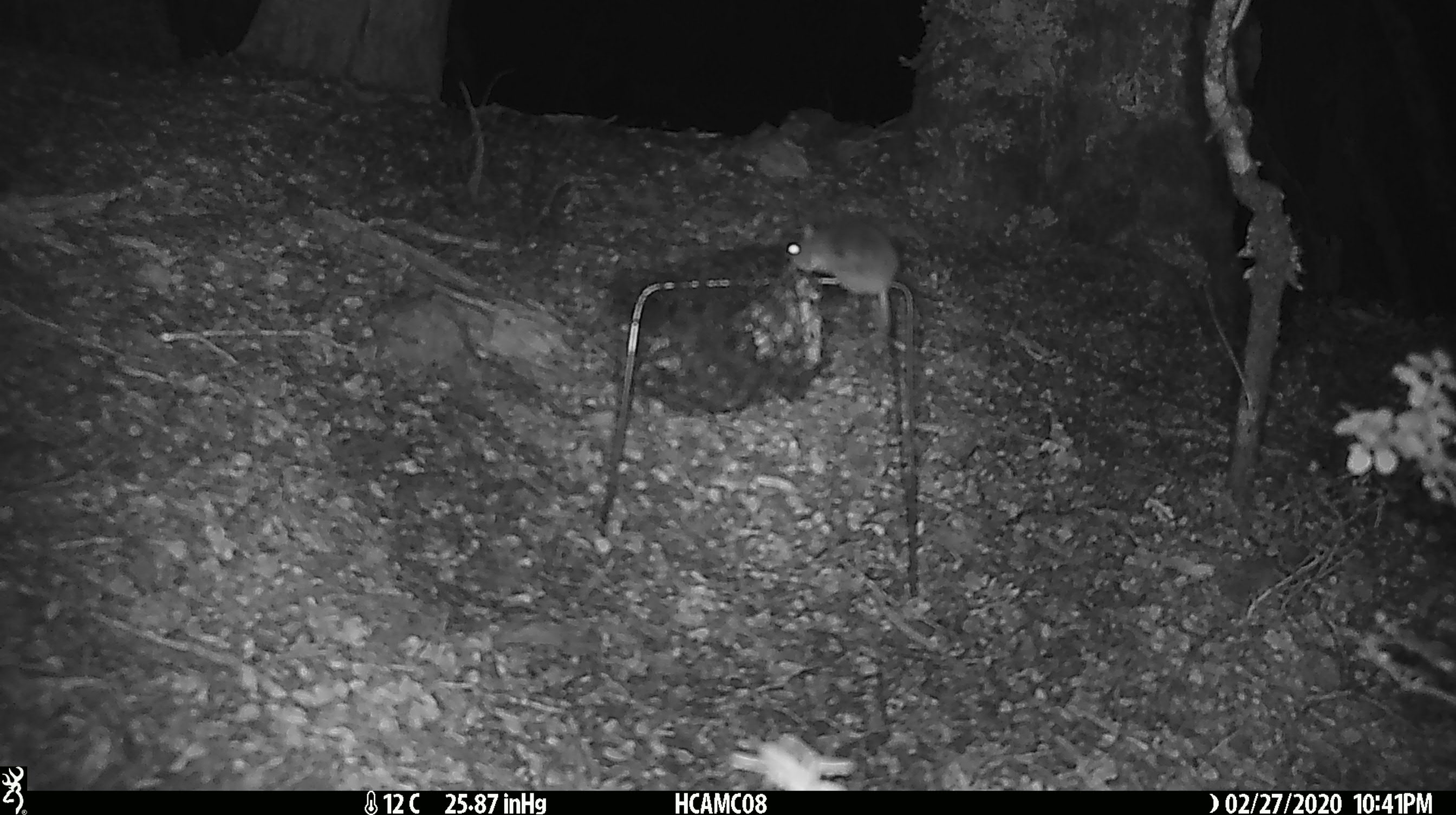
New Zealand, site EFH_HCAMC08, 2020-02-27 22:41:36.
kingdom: Animalia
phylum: Chordata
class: Mammalia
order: Rodentia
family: Muridae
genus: Mus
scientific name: Mus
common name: mouse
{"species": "mouse (Mus)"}